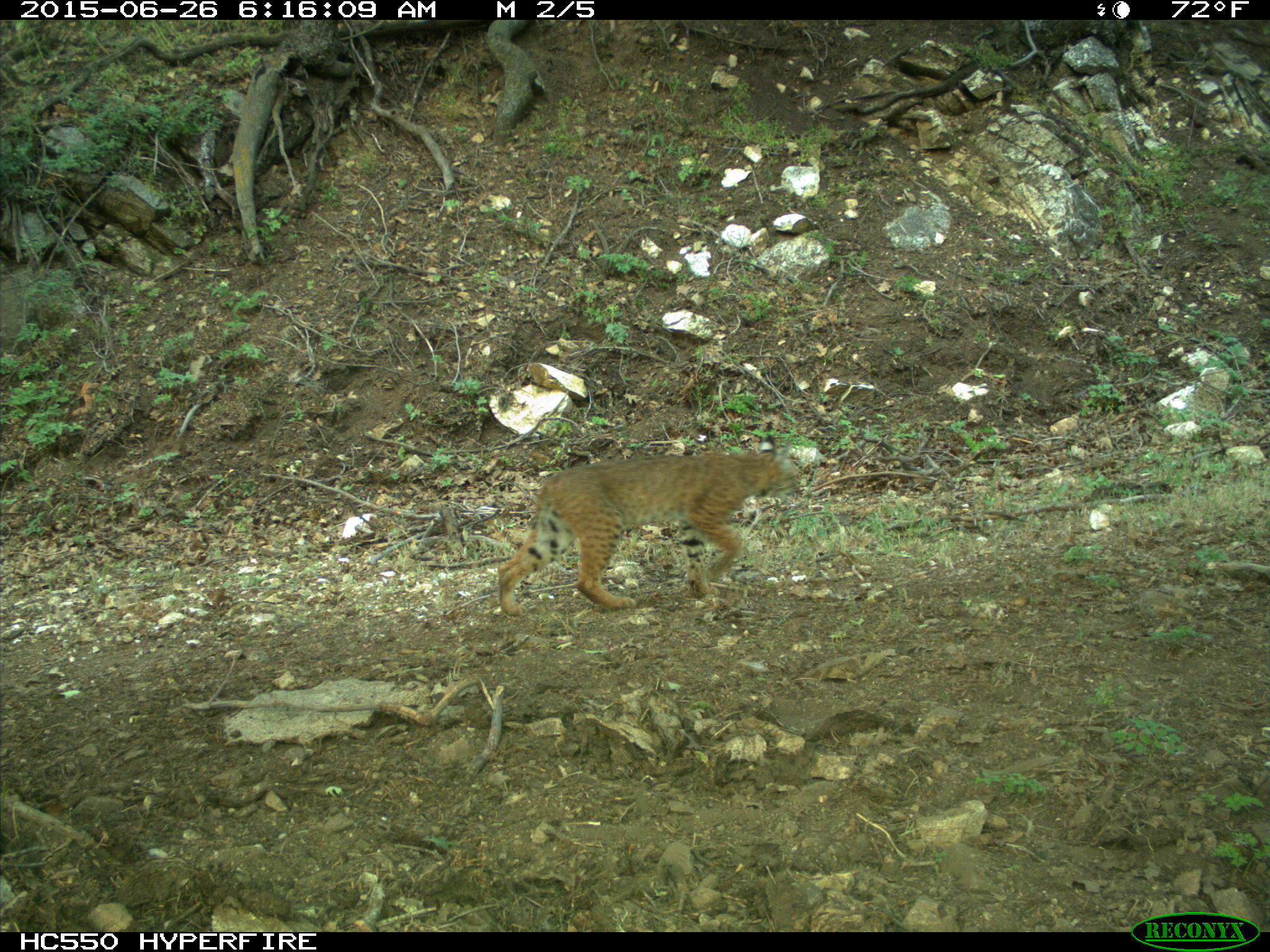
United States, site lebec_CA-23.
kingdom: Animalia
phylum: Chordata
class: Mammalia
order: Carnivora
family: Felidae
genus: Lynx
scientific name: Lynx rufus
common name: bobcat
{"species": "Lynx rufus (bobcat)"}